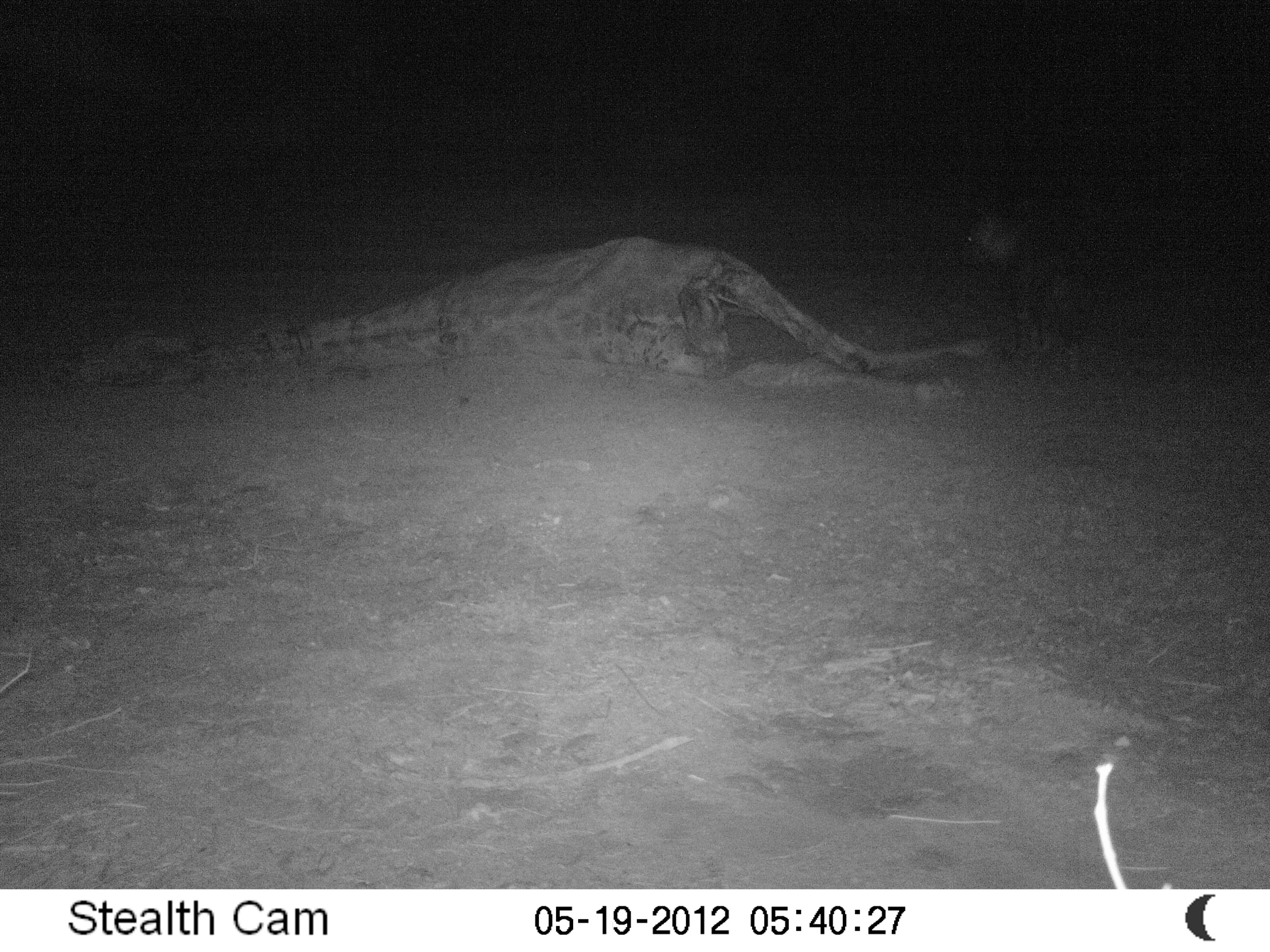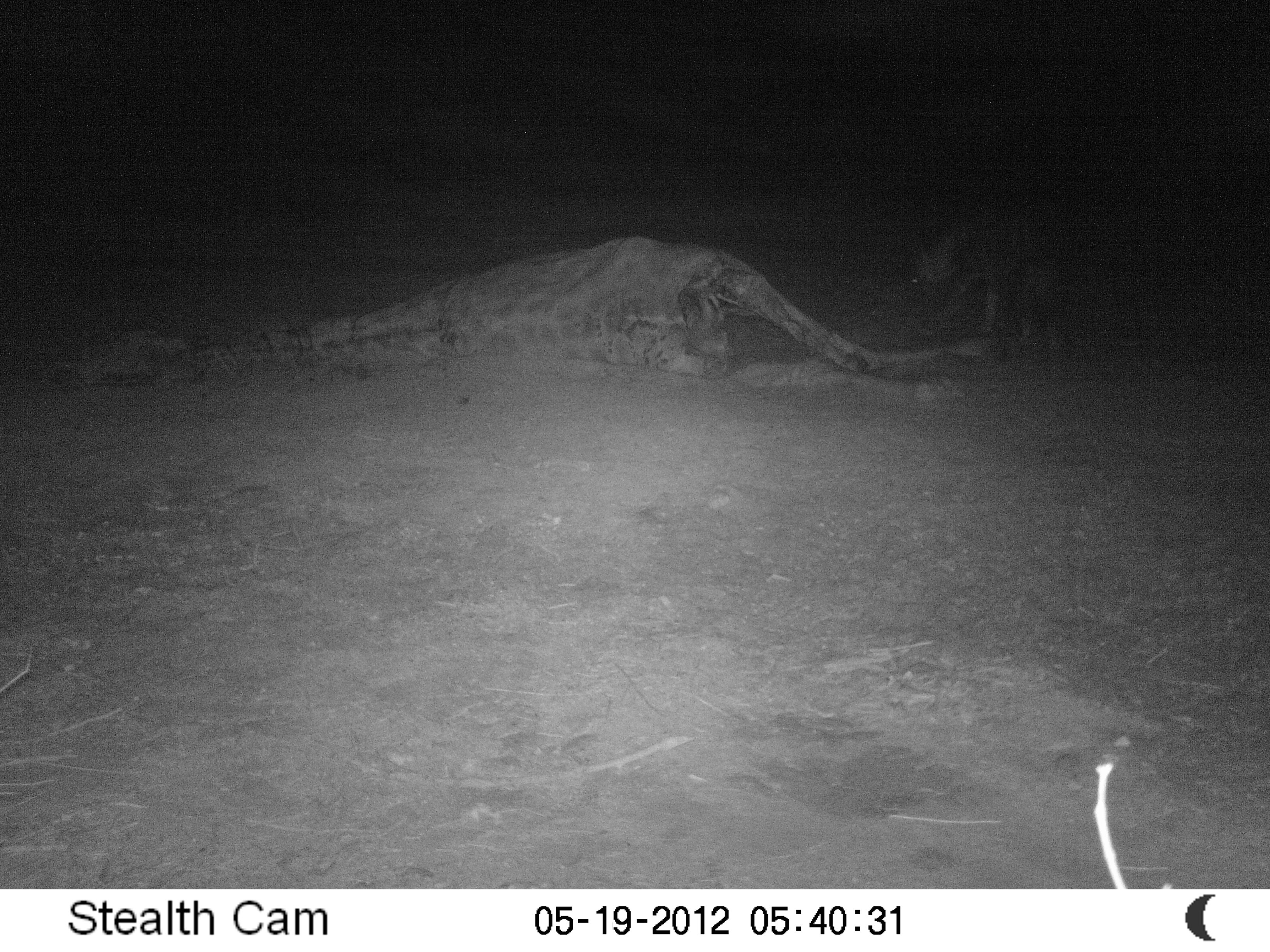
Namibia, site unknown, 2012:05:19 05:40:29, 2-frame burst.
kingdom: Animalia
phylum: Chordata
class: Mammalia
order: Carnivora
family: Hyaenidae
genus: Parahyaena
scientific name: Parahyaena brunnea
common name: brown hyena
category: hyaena brunnea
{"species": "hyaena brunnea (brown hyena) (Parahyaena brunnea)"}